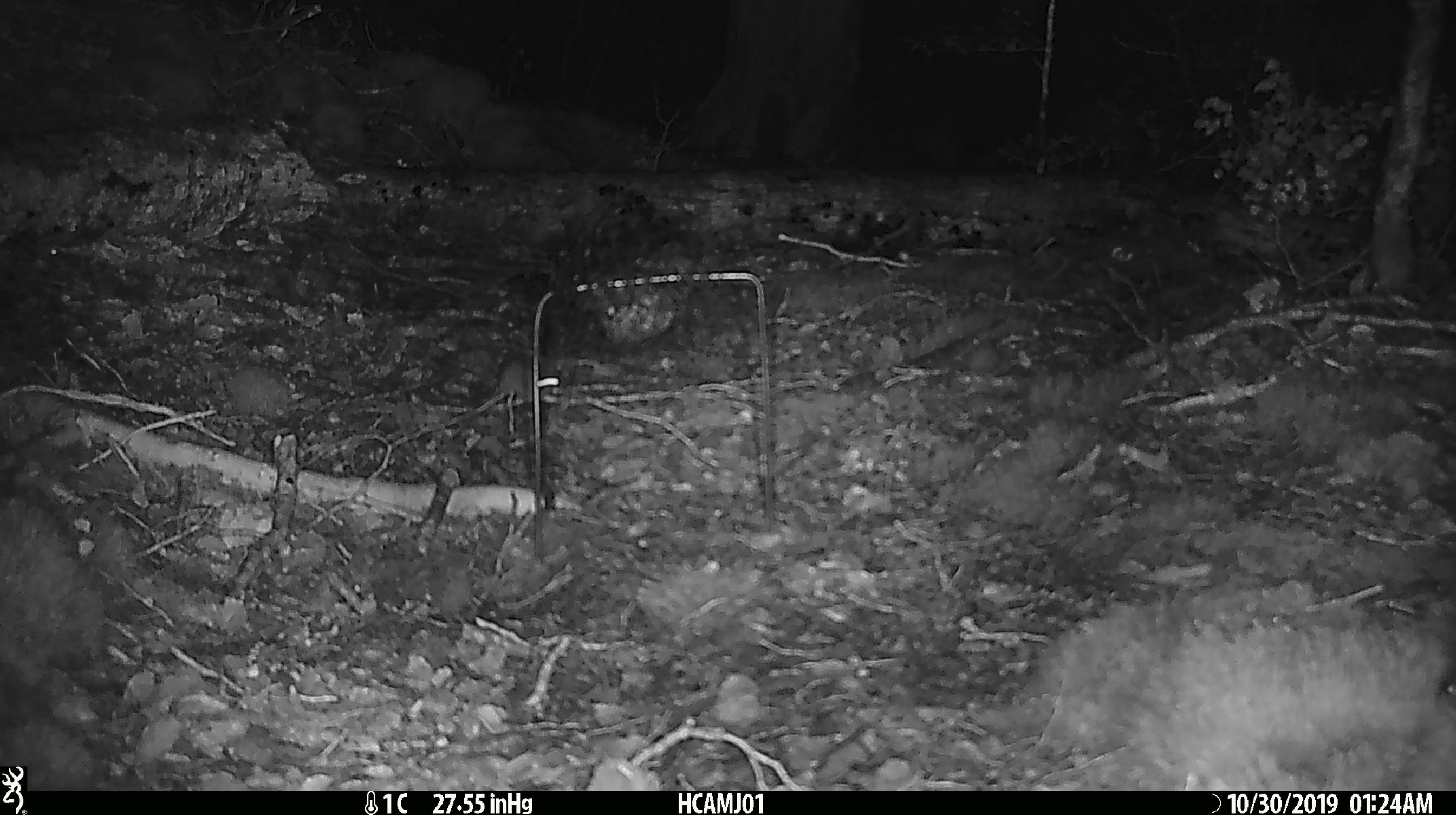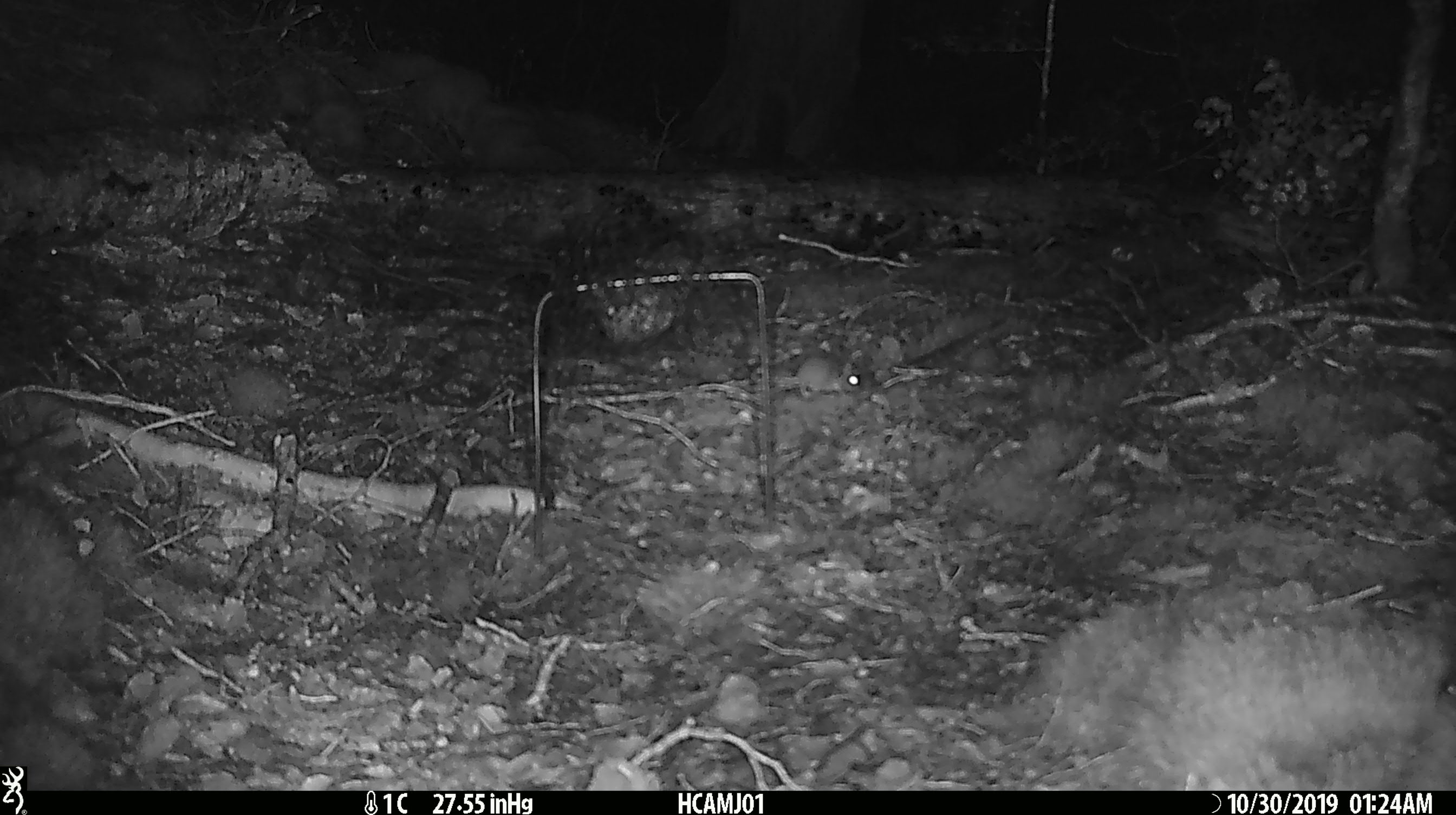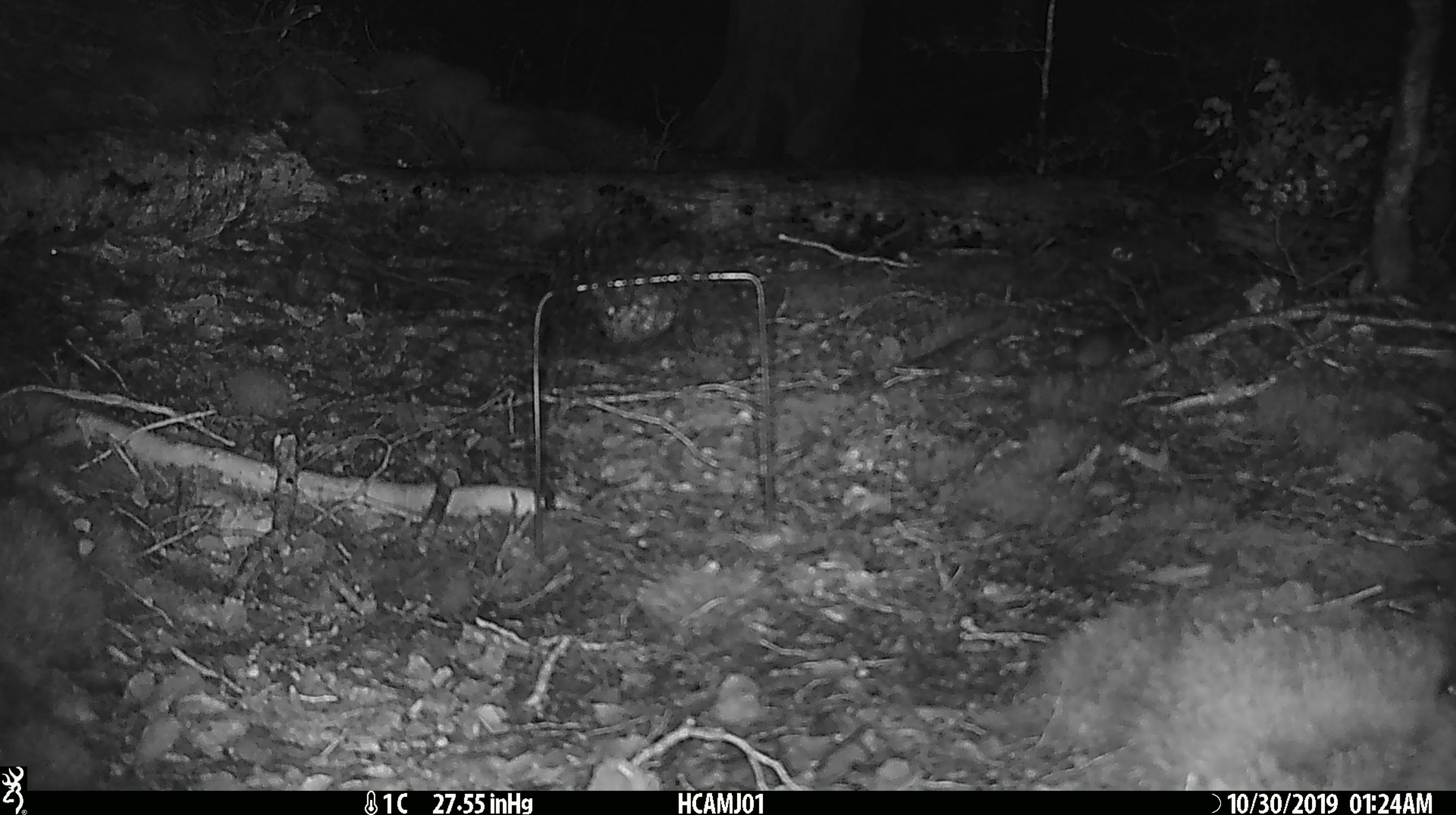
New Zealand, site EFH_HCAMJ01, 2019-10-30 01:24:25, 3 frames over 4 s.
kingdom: Animalia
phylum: Chordata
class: Mammalia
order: Rodentia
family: Muridae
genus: Mus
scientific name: Mus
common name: mouse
Mouse (Mus).